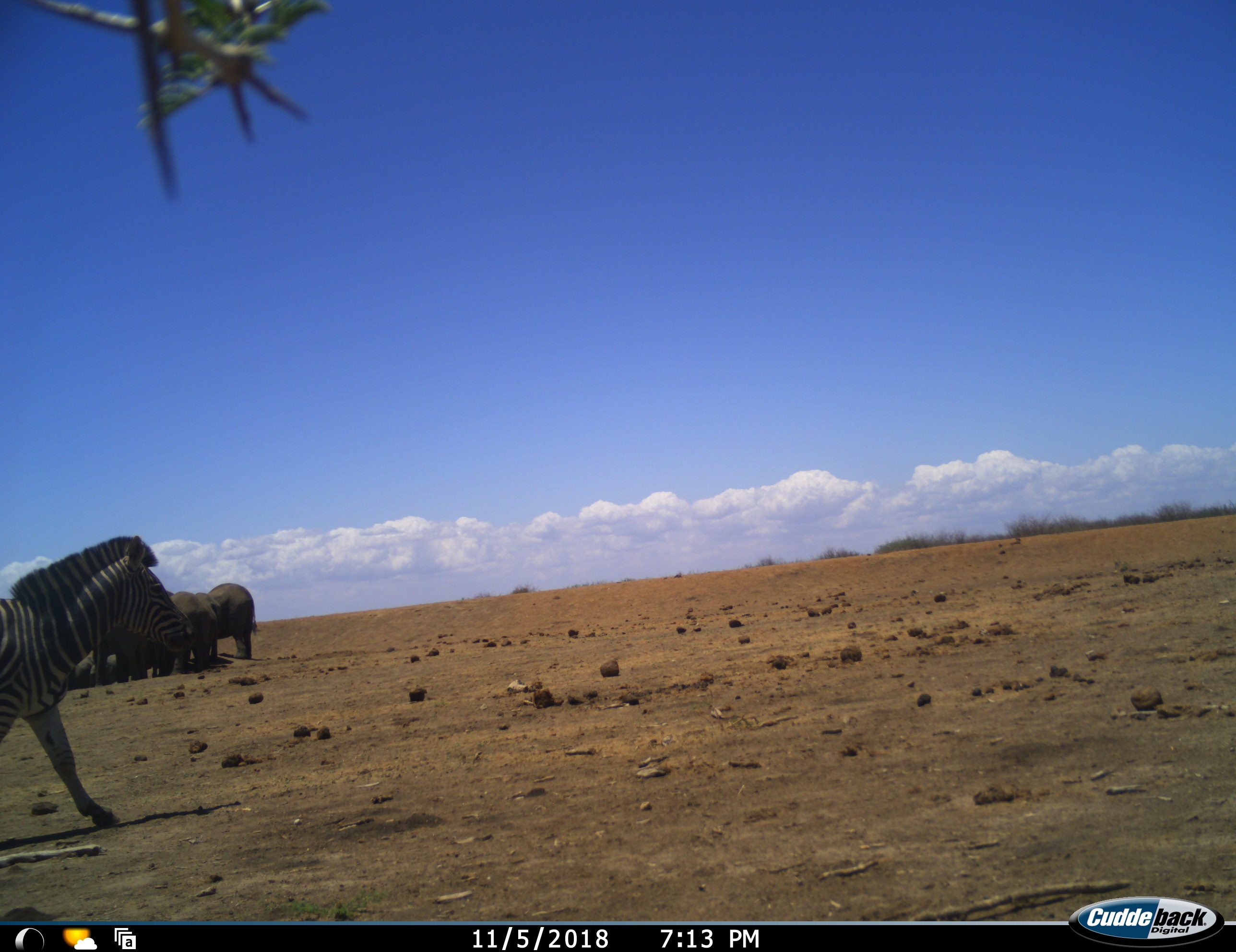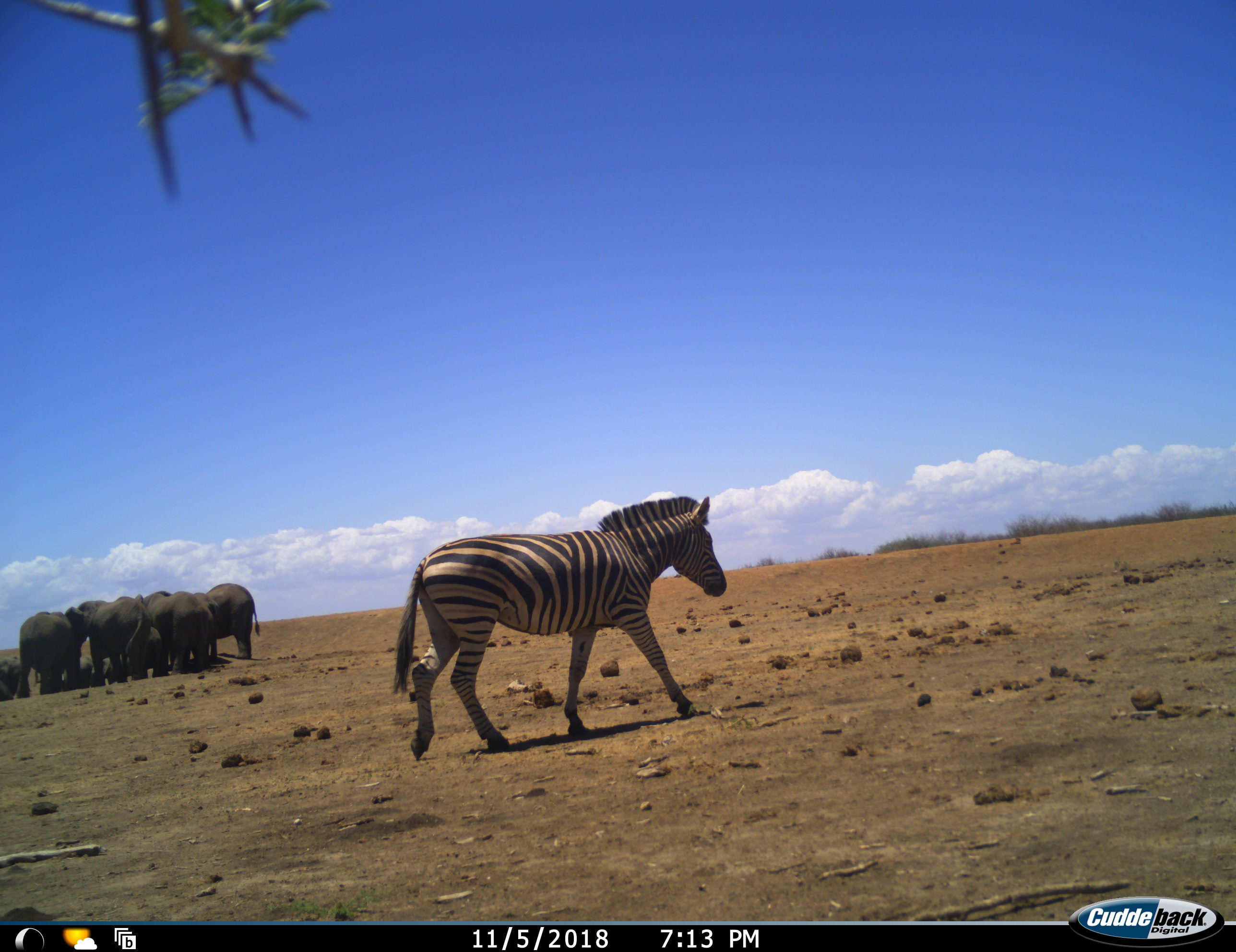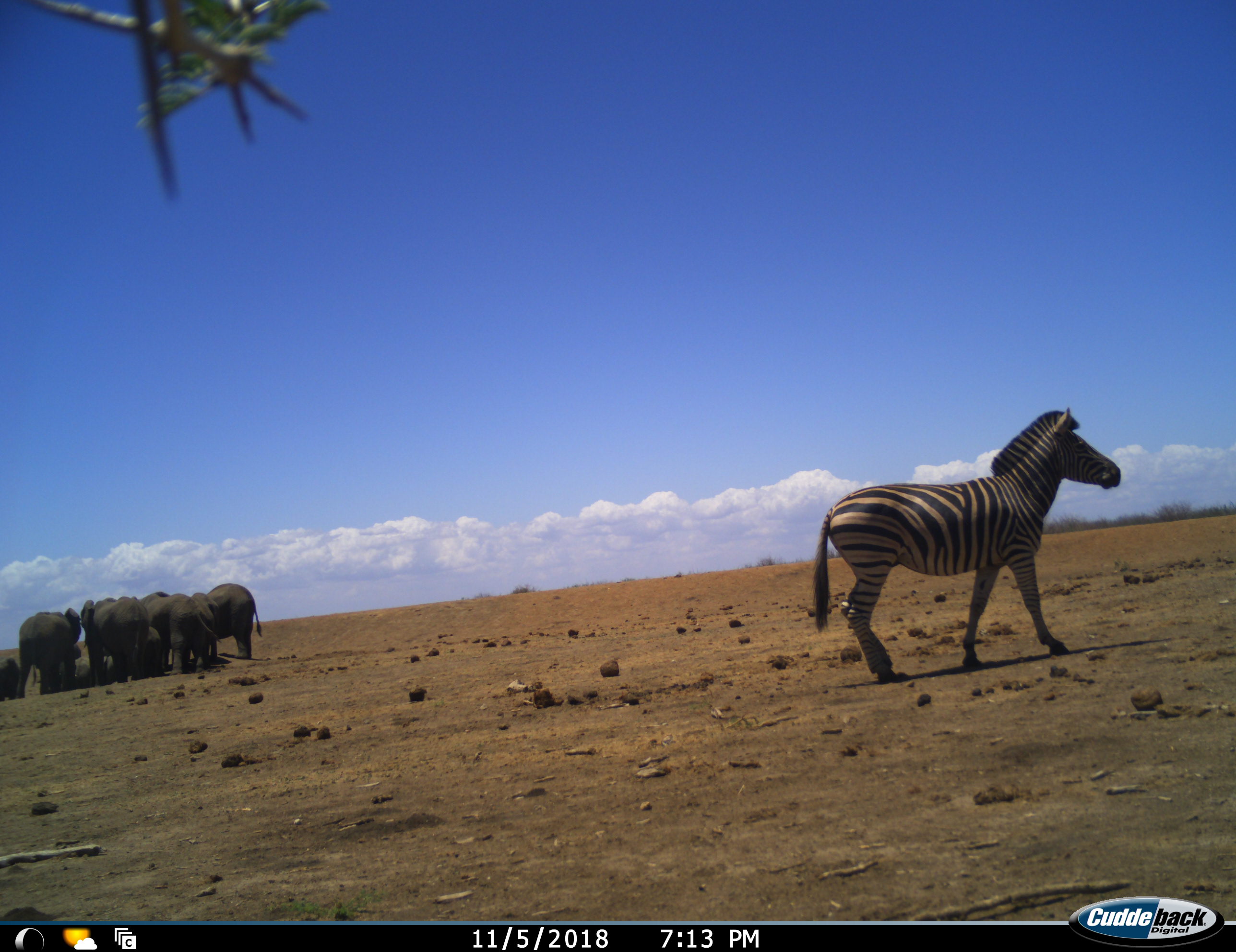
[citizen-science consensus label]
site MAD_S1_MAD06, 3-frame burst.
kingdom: Animalia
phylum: Chordata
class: Mammalia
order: Proboscidea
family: Elephantidae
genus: Loxodonta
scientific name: Loxodonta africana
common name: african bush elephant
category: elephant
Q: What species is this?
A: Elephant (african bush elephant) (Loxodonta africana).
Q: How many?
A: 8.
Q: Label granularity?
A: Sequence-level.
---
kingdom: Animalia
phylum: Chordata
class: Mammalia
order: Perissodactyla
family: Equidae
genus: Equus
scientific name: Equus quagga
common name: plains zebra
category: zebraplains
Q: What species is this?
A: Zebraplains (plains zebra) (Equus quagga).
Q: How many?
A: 1.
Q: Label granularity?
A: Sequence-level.